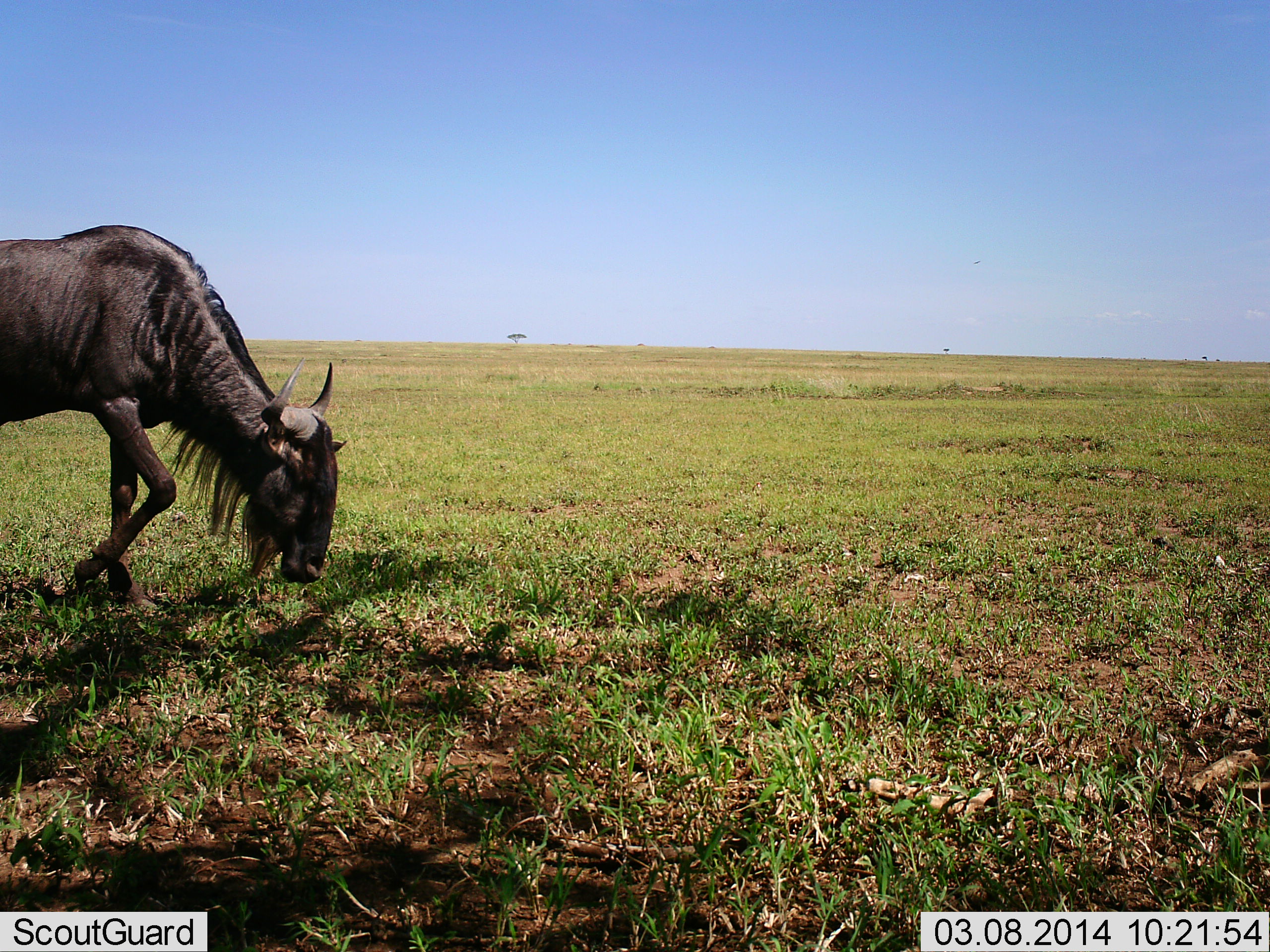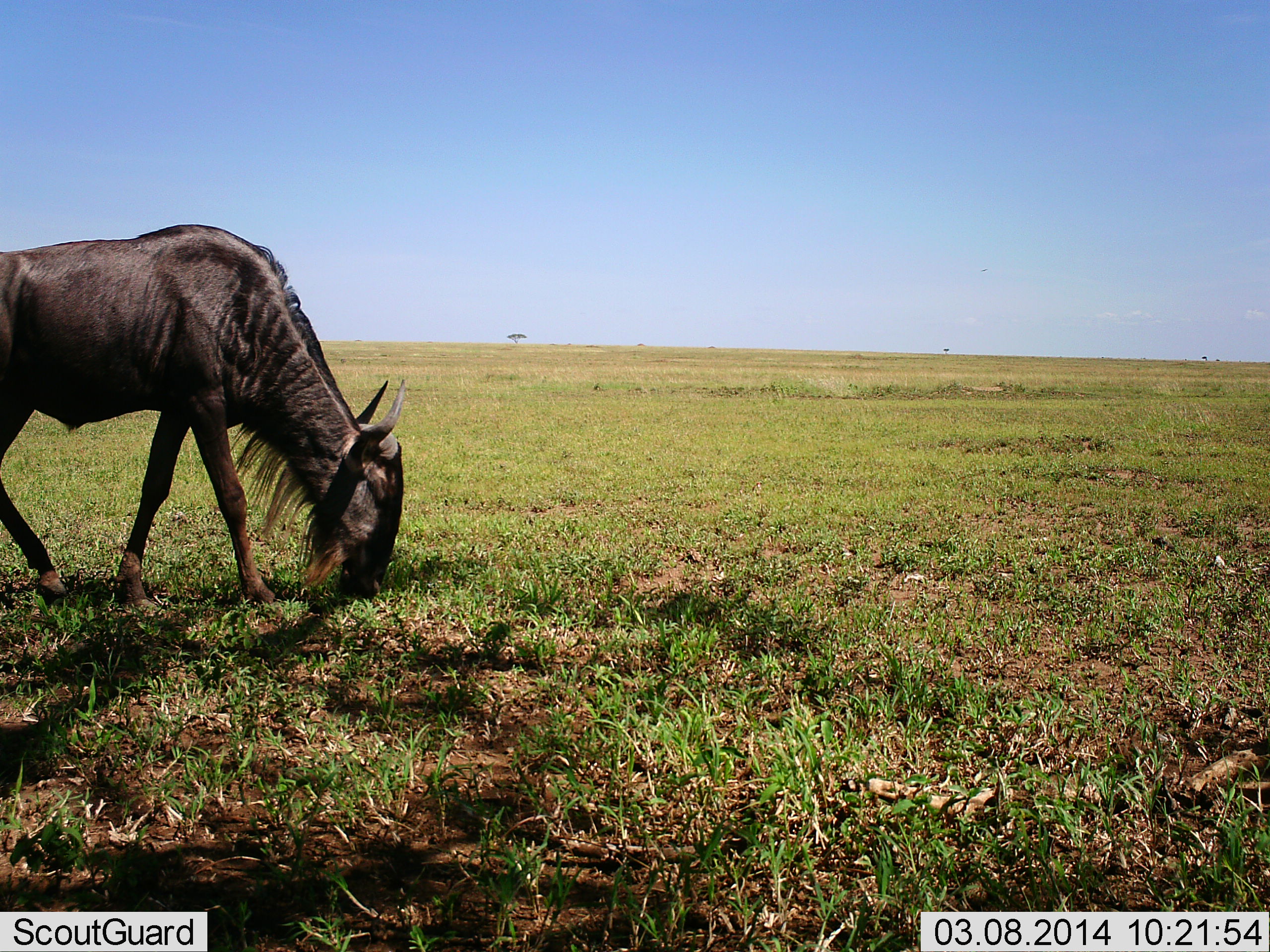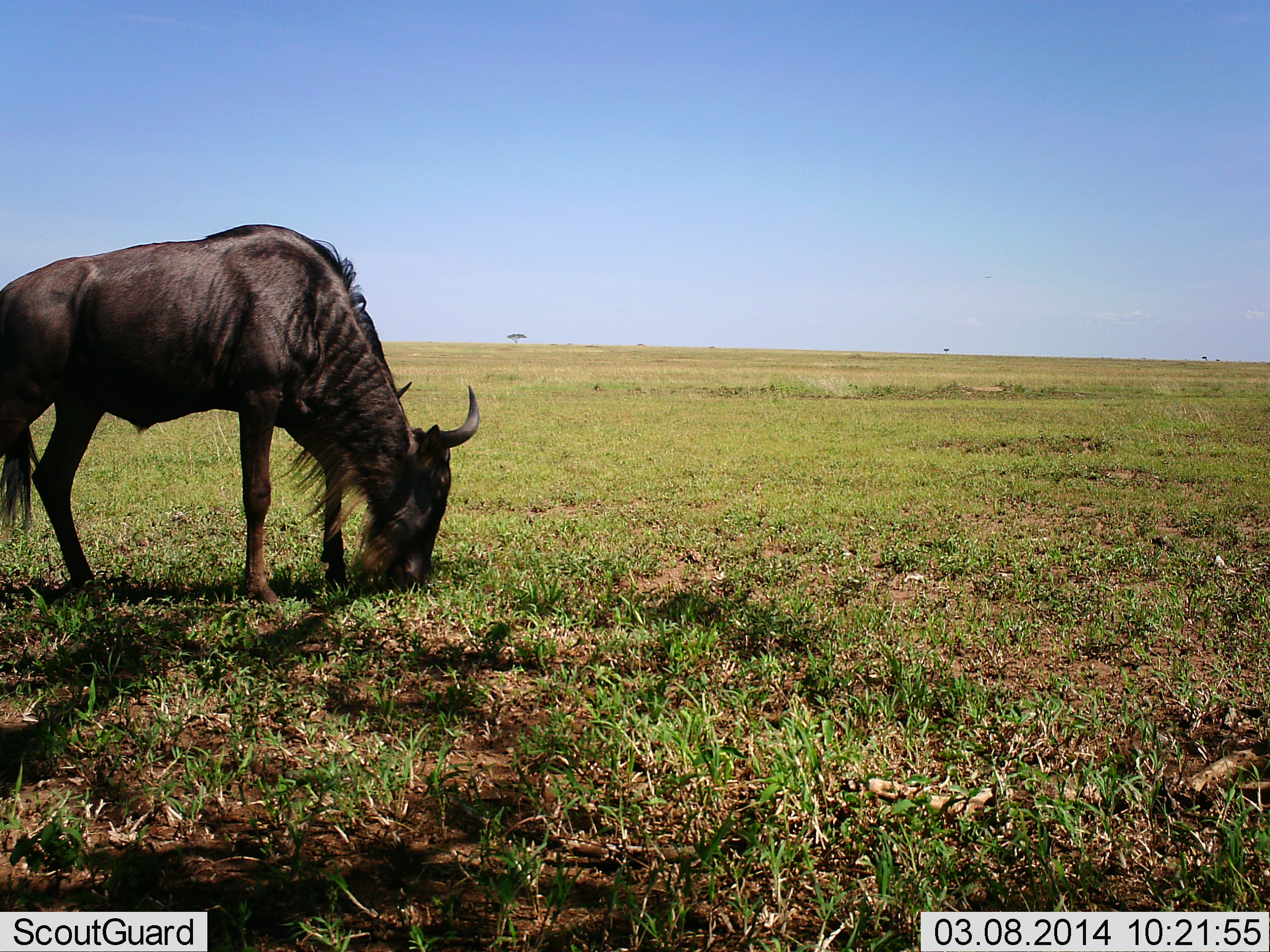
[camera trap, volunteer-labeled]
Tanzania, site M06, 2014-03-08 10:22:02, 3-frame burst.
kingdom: Animalia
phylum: Chordata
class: Mammalia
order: Artiodactyla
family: Bovidae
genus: Connochaetes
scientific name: Connochaetes taurinus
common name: blue wildebeest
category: wildebeest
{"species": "wildebeest (blue wildebeest) (Connochaetes taurinus)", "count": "1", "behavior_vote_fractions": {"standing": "0%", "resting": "0%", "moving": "40%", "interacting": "0%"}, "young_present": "0%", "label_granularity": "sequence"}